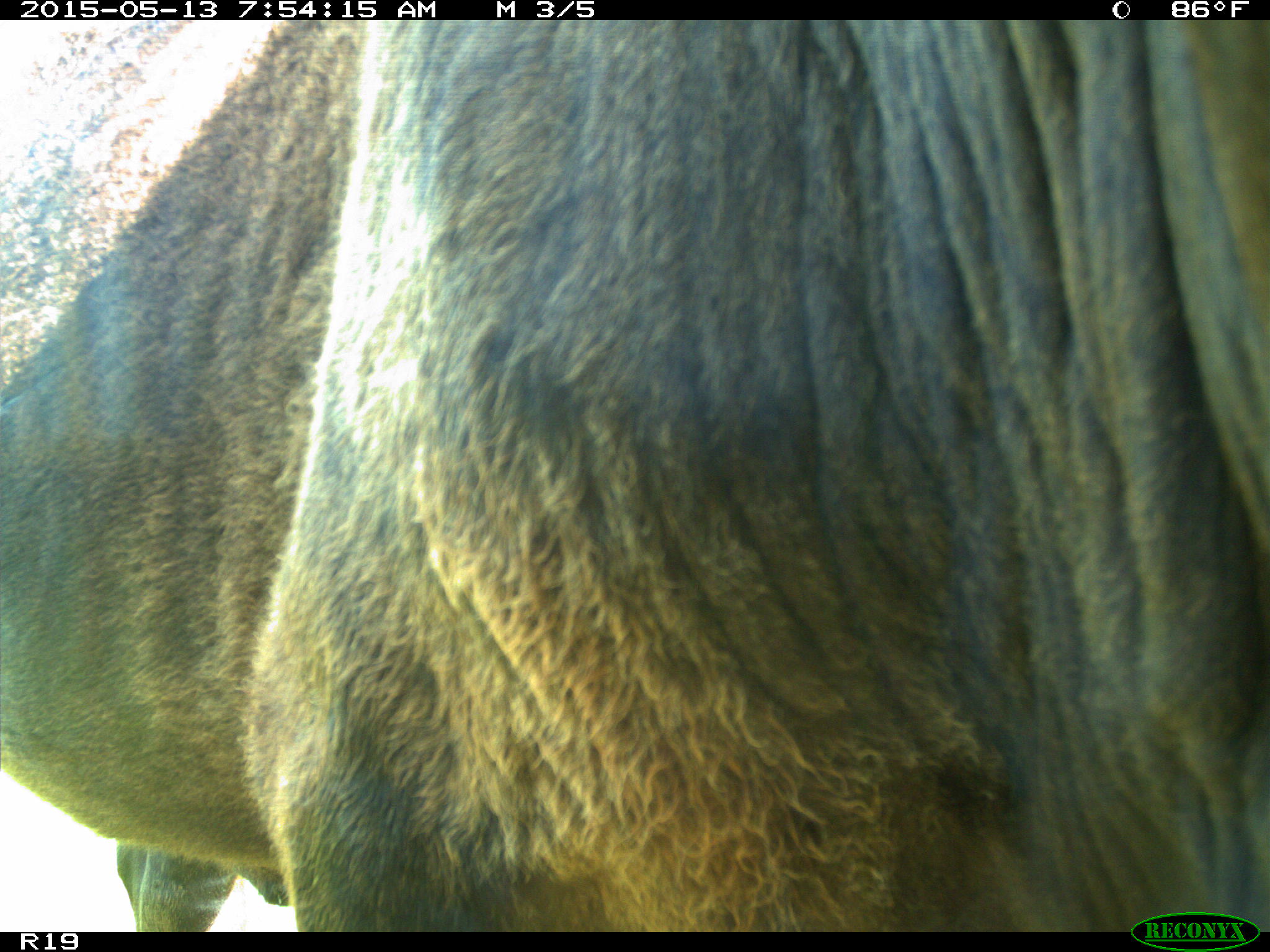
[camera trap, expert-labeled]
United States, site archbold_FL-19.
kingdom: Animalia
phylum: Chordata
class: Mammalia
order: Artiodactyla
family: Bovidae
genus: Bos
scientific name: Bos taurus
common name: domestic cow